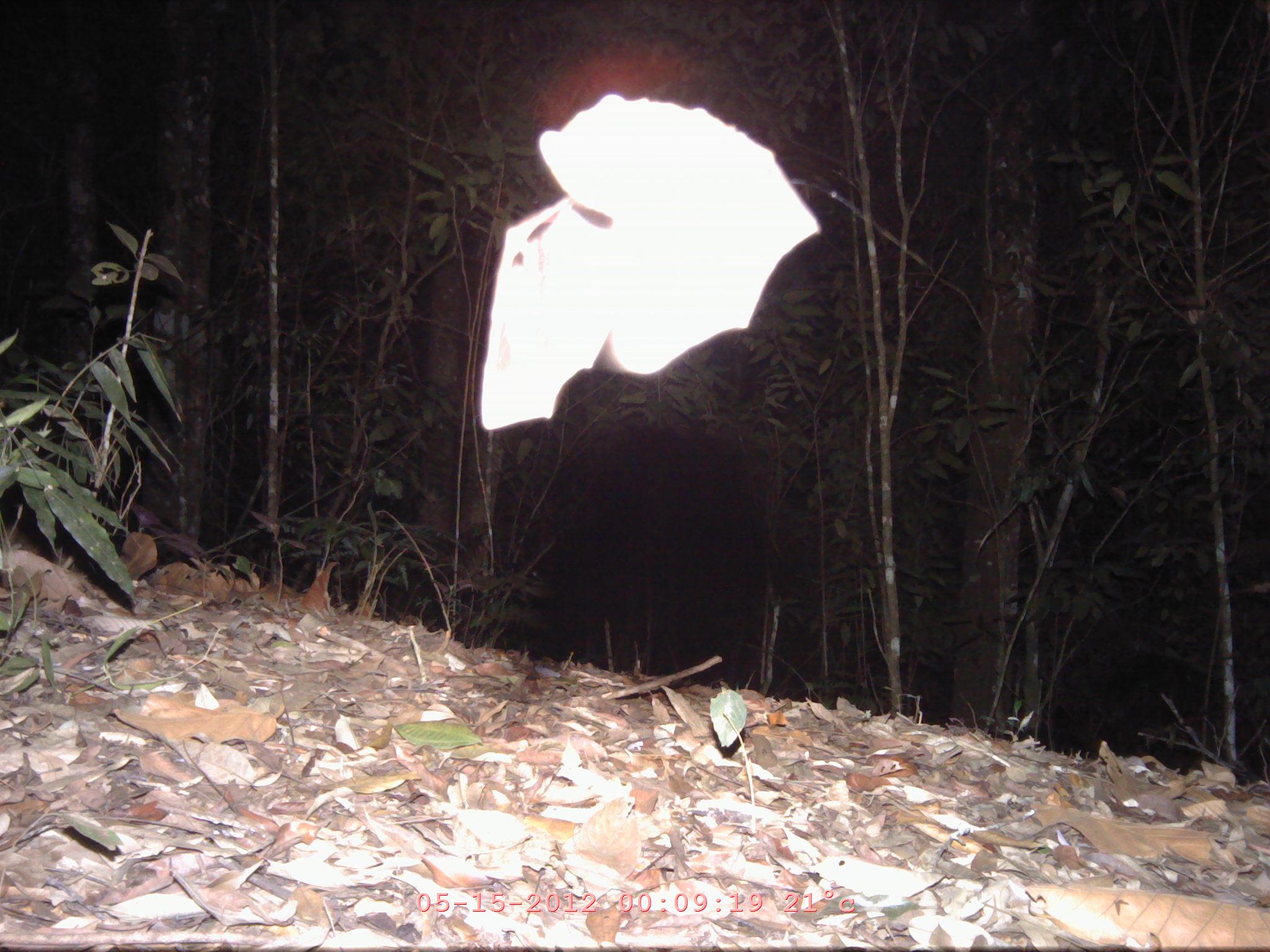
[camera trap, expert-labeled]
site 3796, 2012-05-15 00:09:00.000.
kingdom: Animalia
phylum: Chordata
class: Mammalia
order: Chiroptera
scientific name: Chiroptera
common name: bats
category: unknown bat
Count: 1.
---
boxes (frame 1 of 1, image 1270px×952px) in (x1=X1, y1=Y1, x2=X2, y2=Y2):
unknown bat: (x1=476, y1=91, x2=822, y2=434)